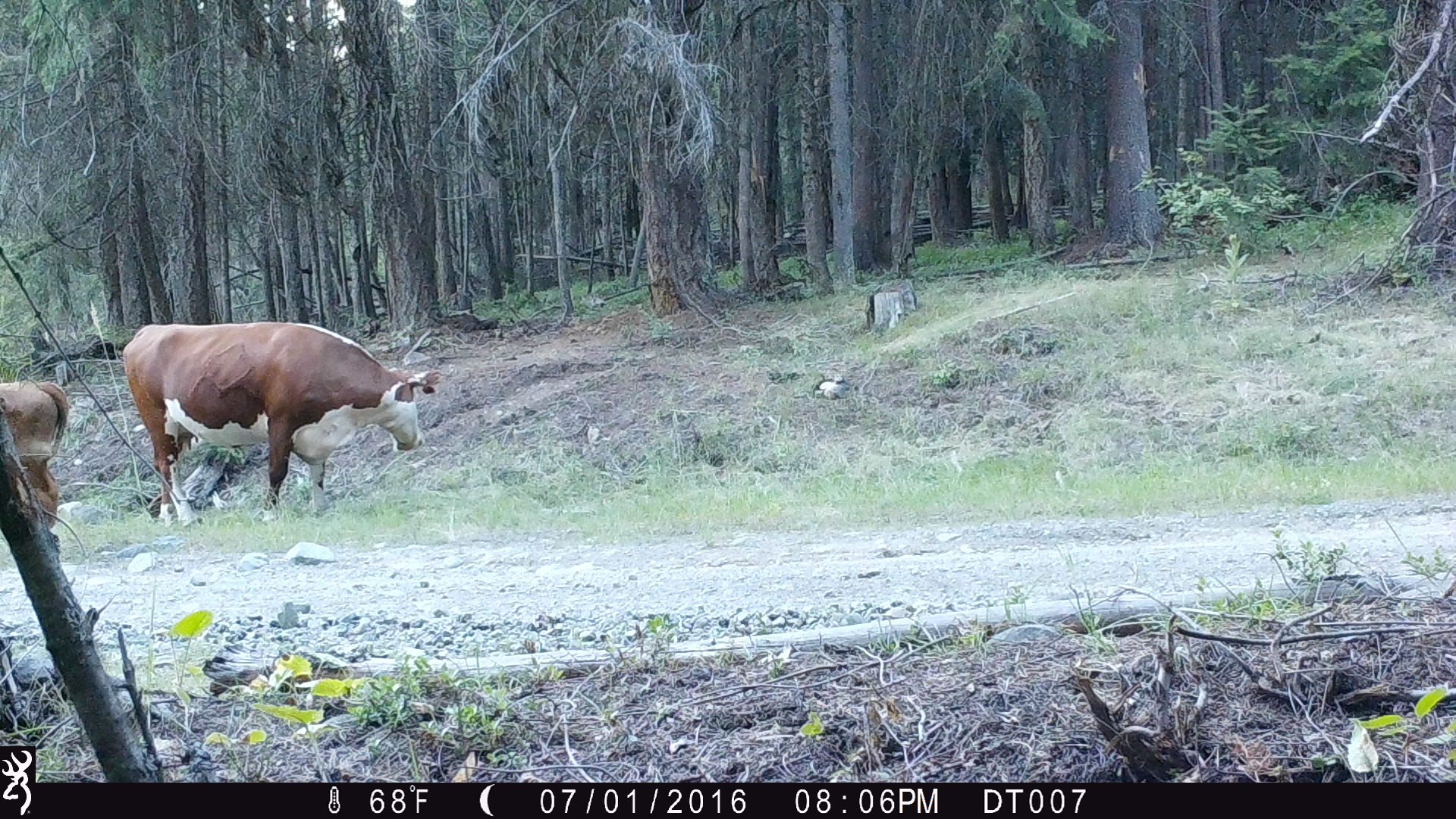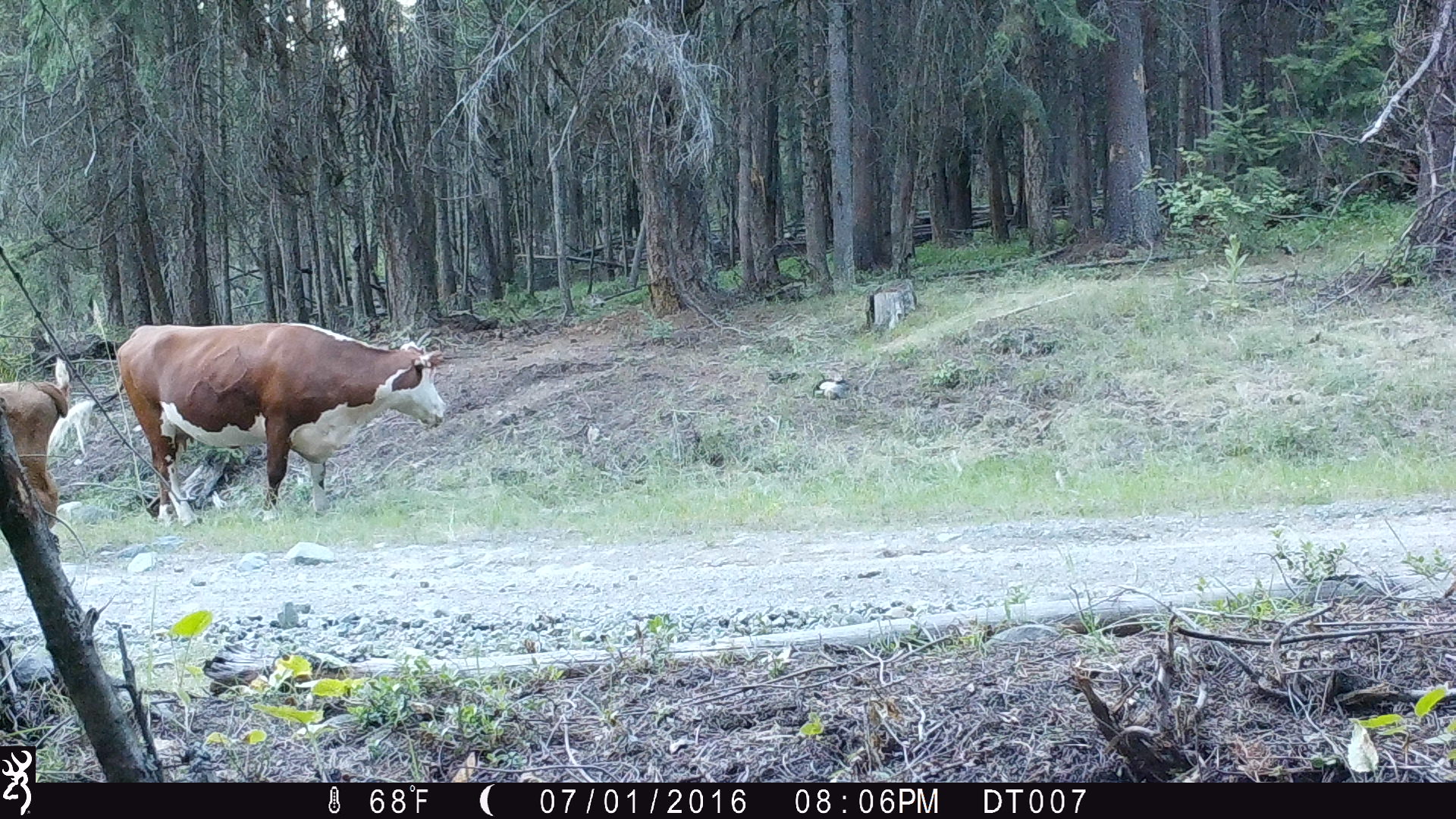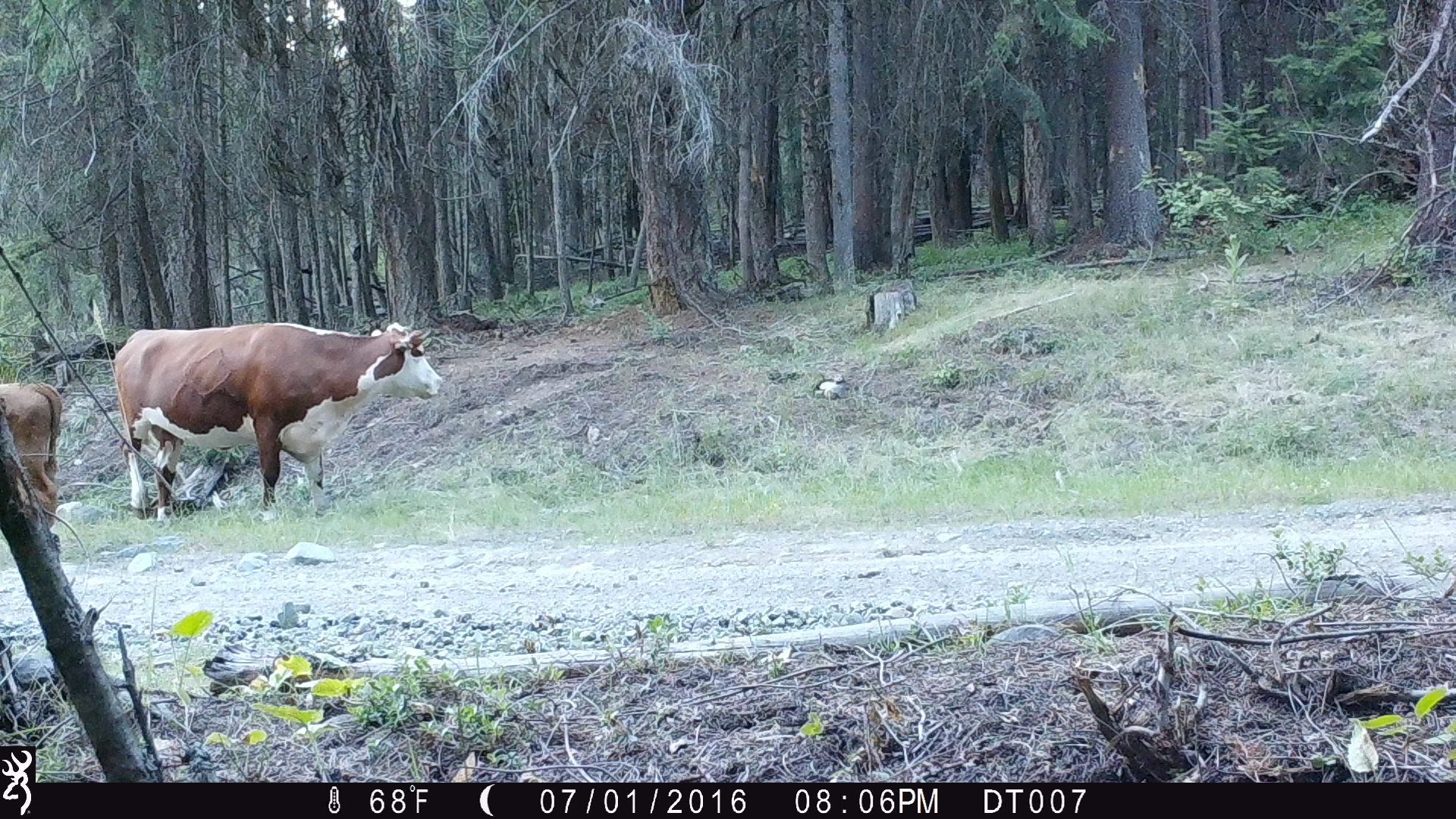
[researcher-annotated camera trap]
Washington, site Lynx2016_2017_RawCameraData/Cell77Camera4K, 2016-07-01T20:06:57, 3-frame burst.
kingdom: Animalia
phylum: Chordata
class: Mammalia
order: Artiodactyla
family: Bovidae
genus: Bos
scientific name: Bos taurus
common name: domestic cattle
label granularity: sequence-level